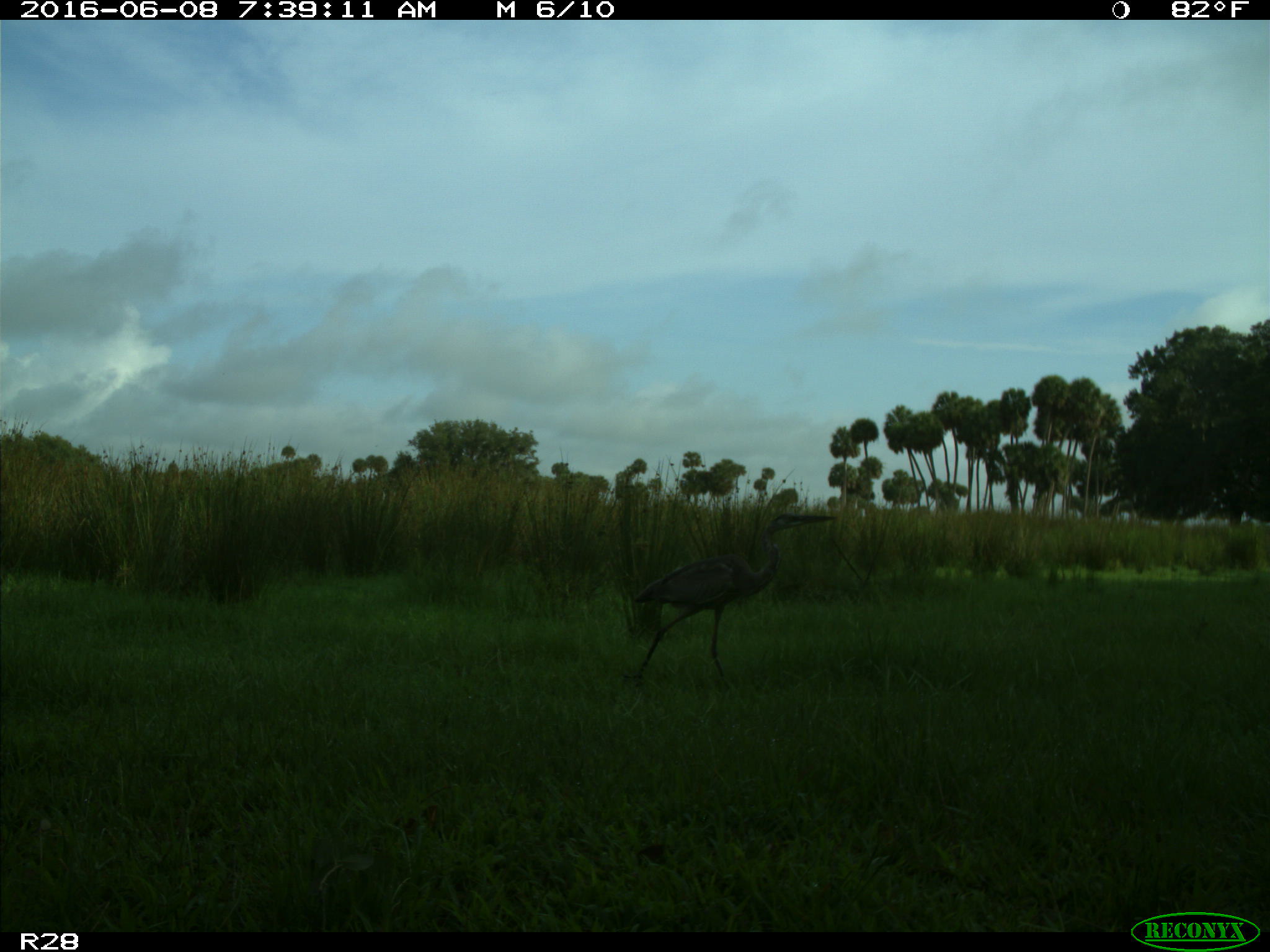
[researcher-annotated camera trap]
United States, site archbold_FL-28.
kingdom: Animalia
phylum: Chordata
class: Aves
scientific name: Aves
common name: birds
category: unidentified bird